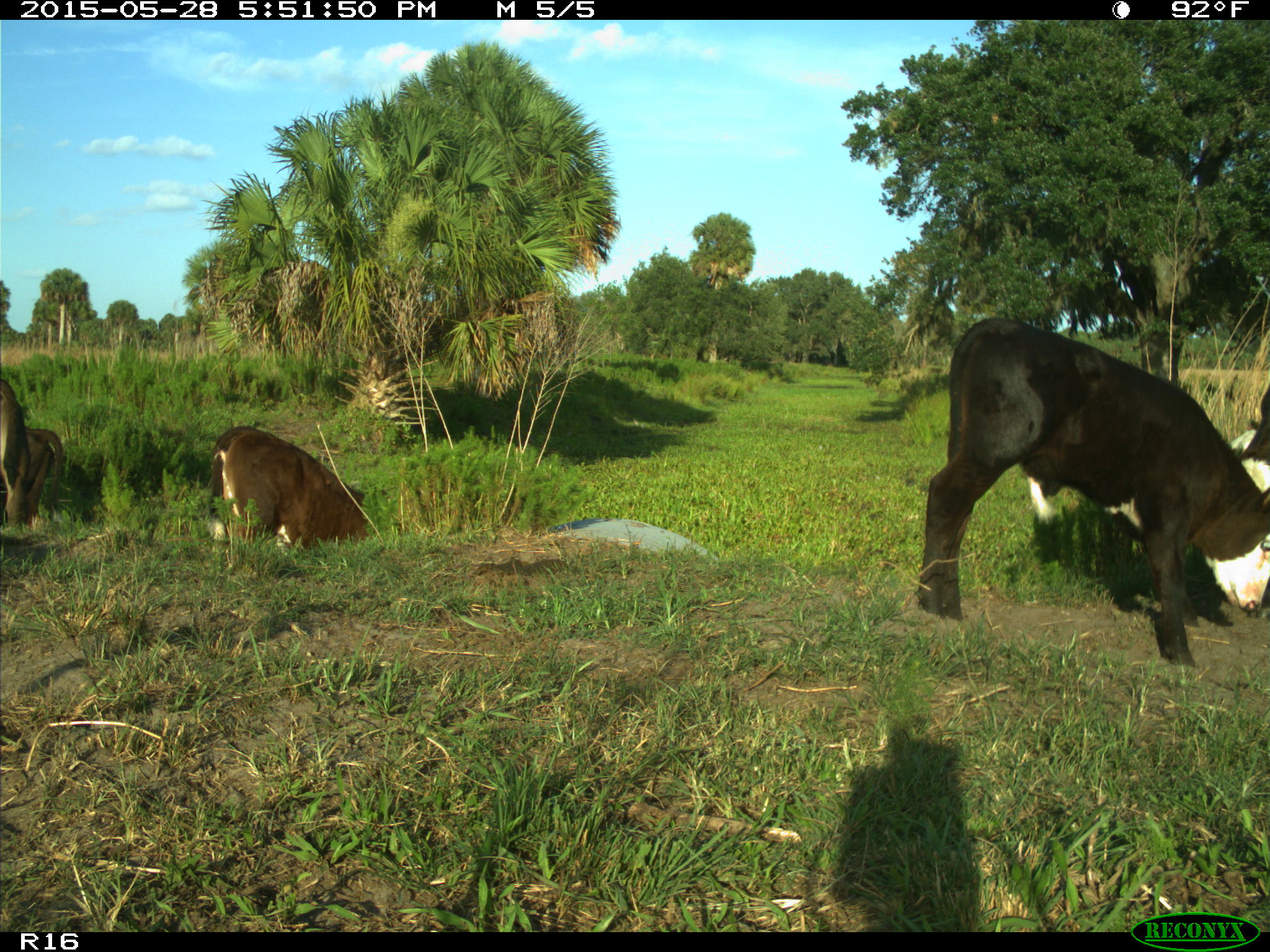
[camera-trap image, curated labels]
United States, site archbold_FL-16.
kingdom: Animalia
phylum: Chordata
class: Mammalia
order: Artiodactyla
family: Bovidae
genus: Bos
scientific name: Bos taurus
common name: domestic cow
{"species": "Bos taurus (domestic cow)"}